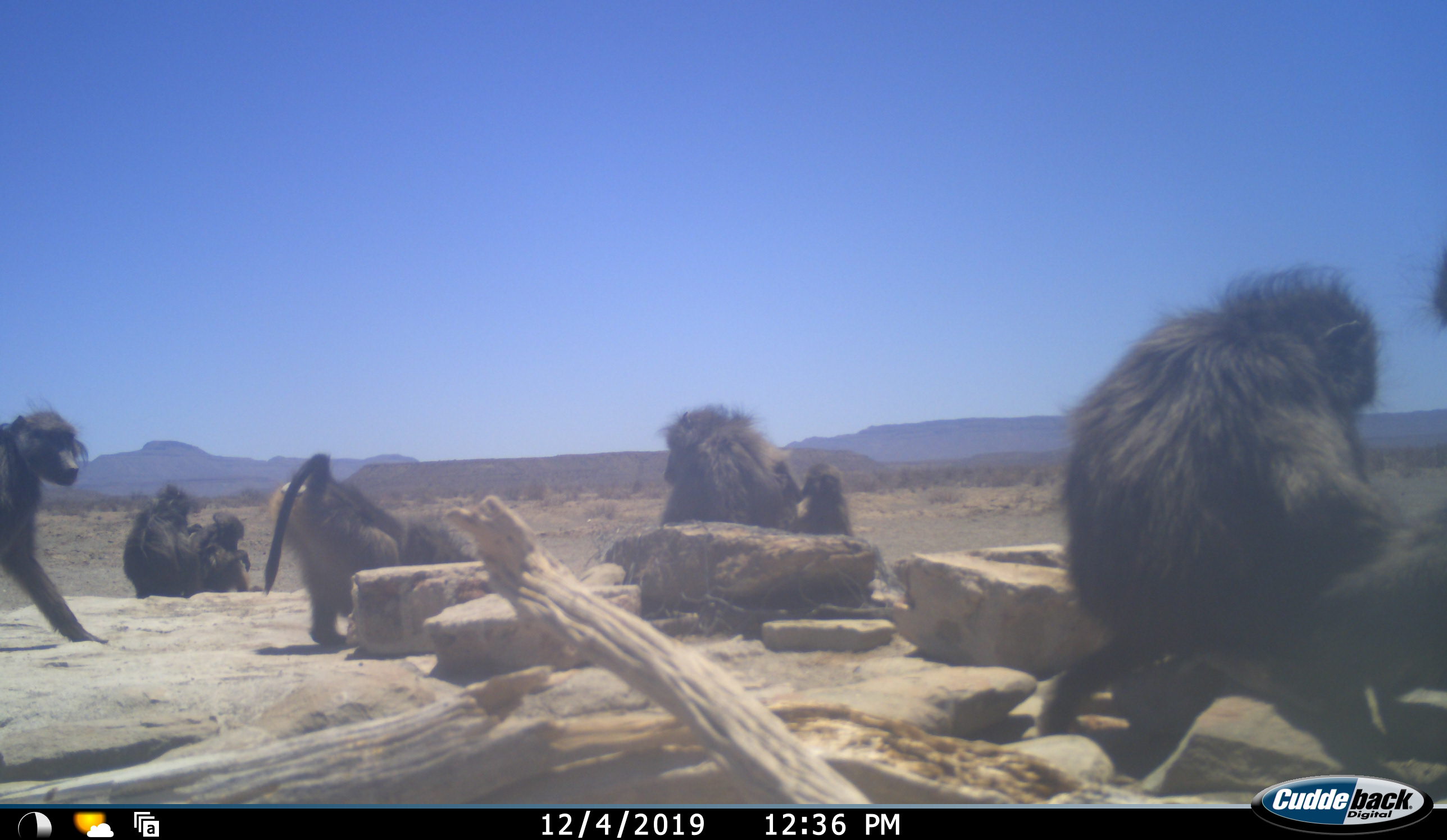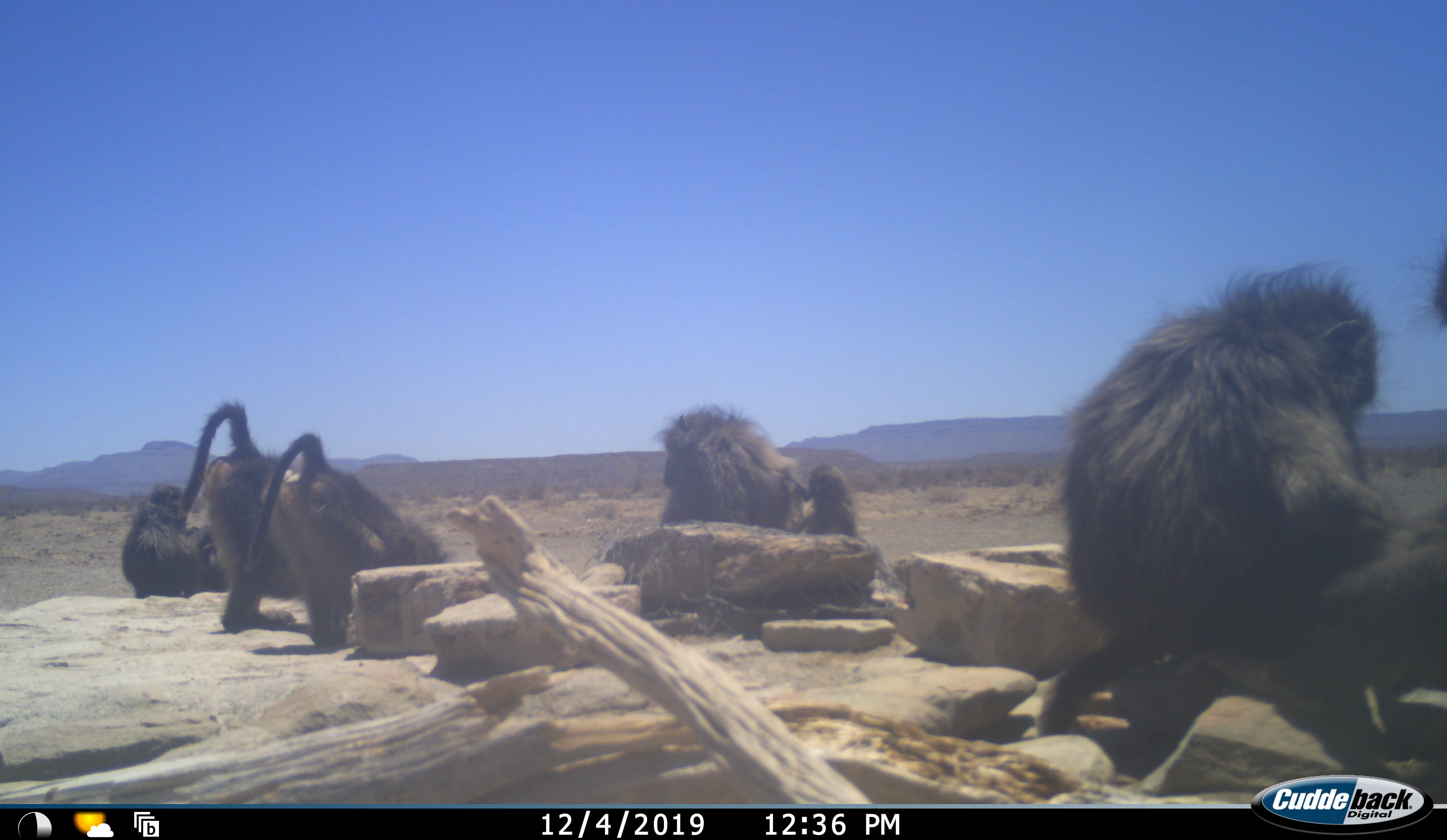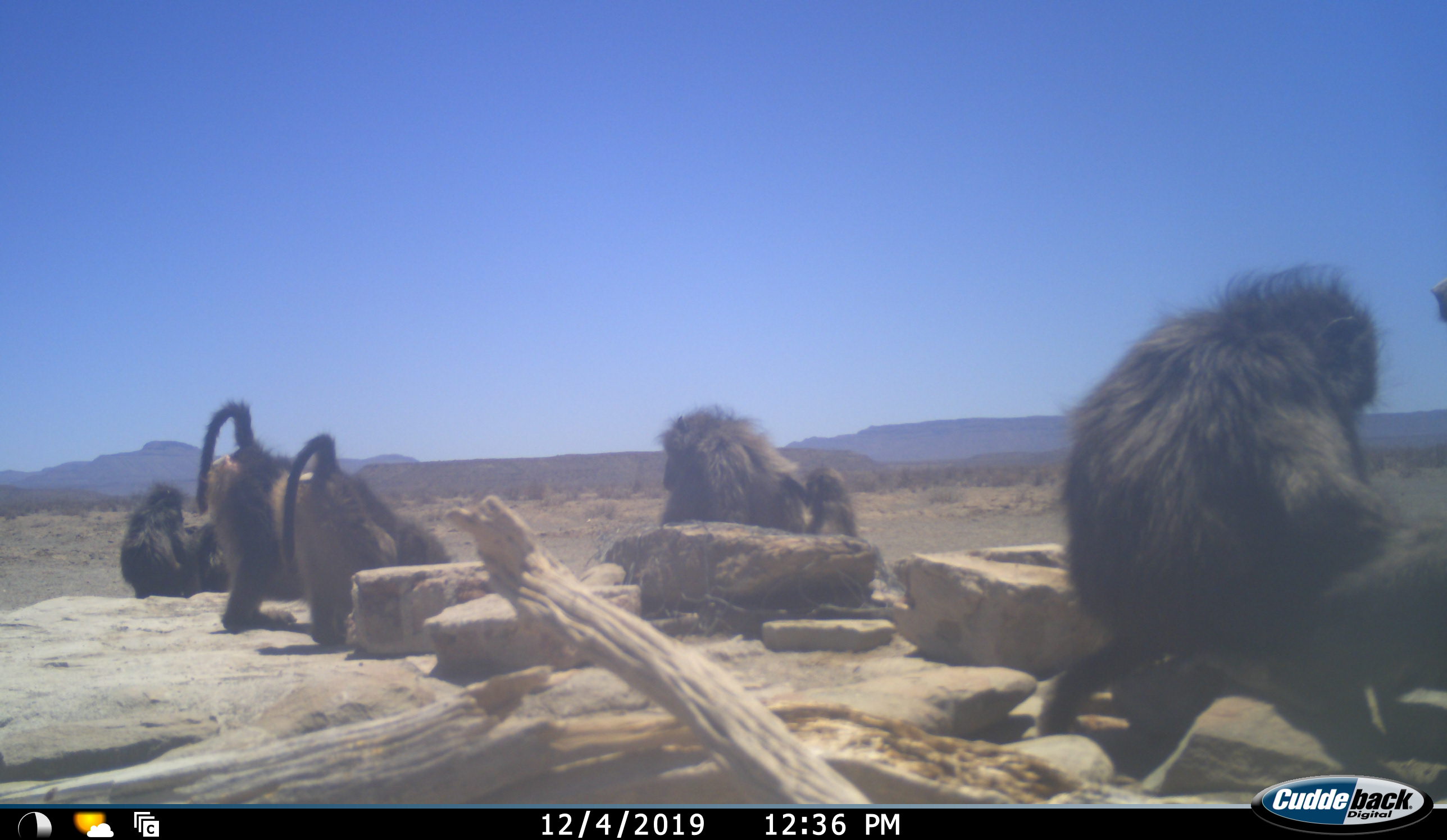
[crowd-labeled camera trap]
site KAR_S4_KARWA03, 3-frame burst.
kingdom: Animalia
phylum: Chordata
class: Mammalia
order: Primates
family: Cercopithecidae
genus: Papio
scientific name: Papio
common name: baboon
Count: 8.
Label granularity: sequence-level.